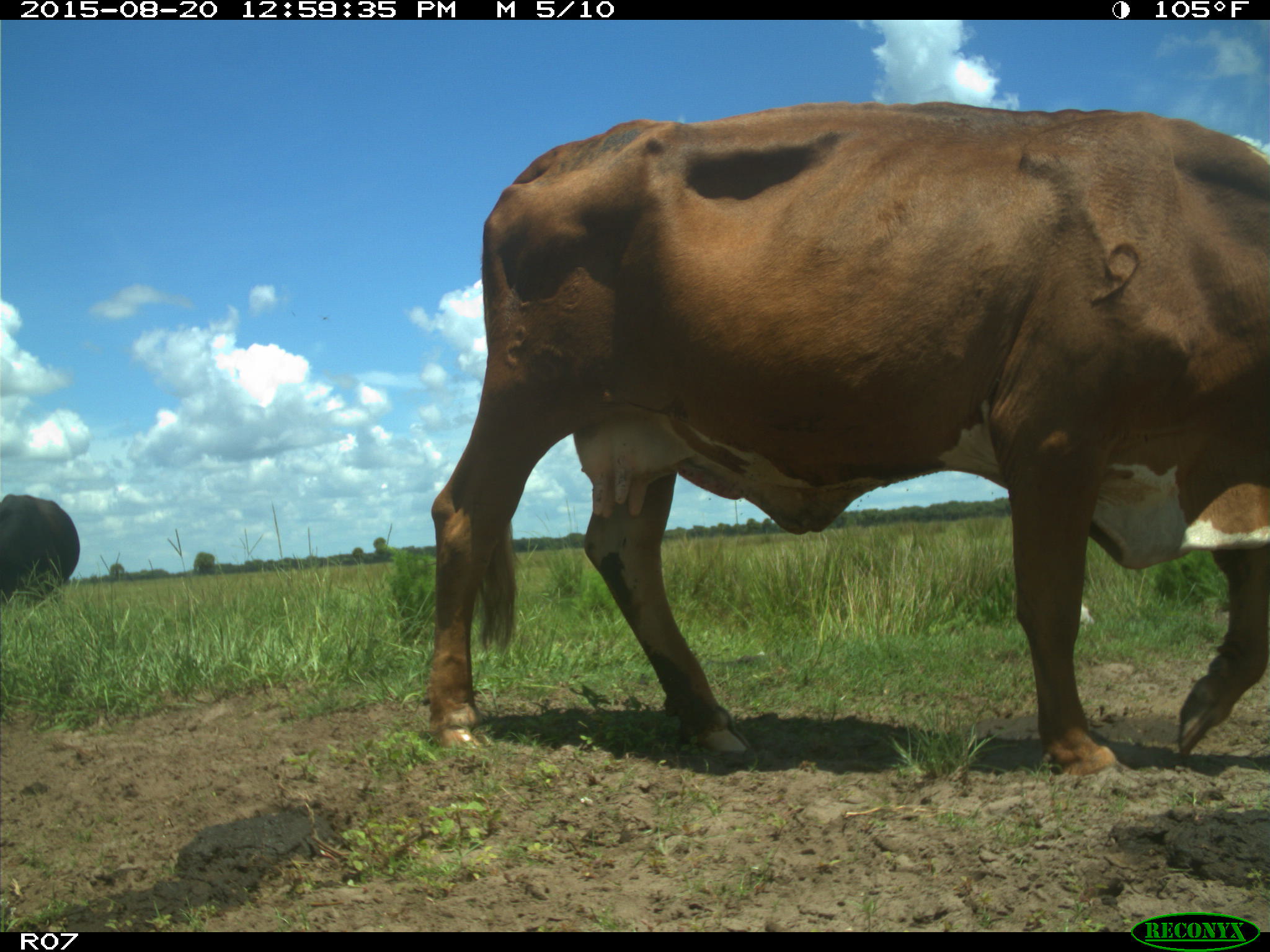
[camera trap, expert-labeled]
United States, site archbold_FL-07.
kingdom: Animalia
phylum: Chordata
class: Mammalia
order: Artiodactyla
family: Bovidae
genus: Bos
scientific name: Bos taurus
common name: domestic cow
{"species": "Bos taurus (domestic cow)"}